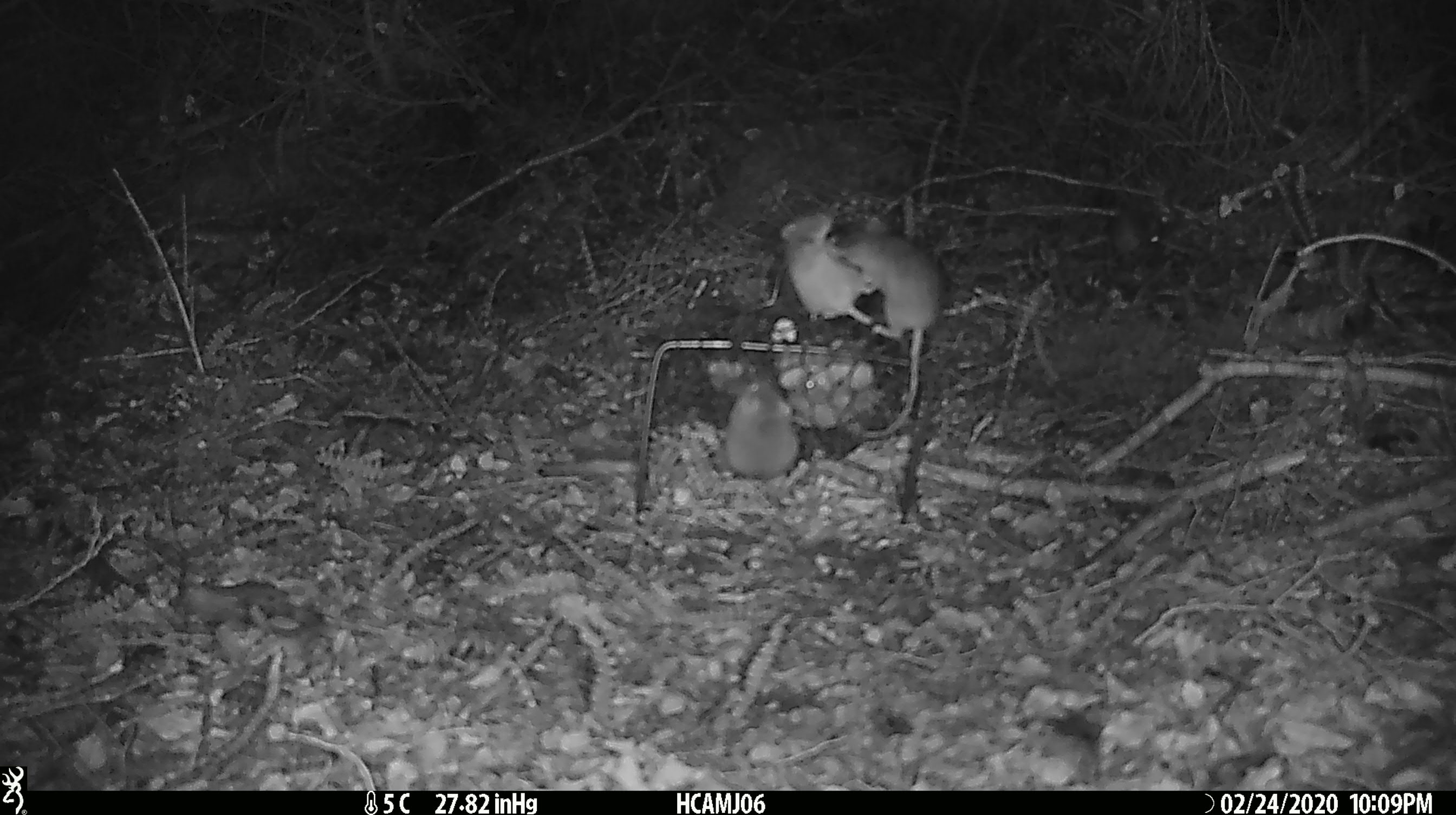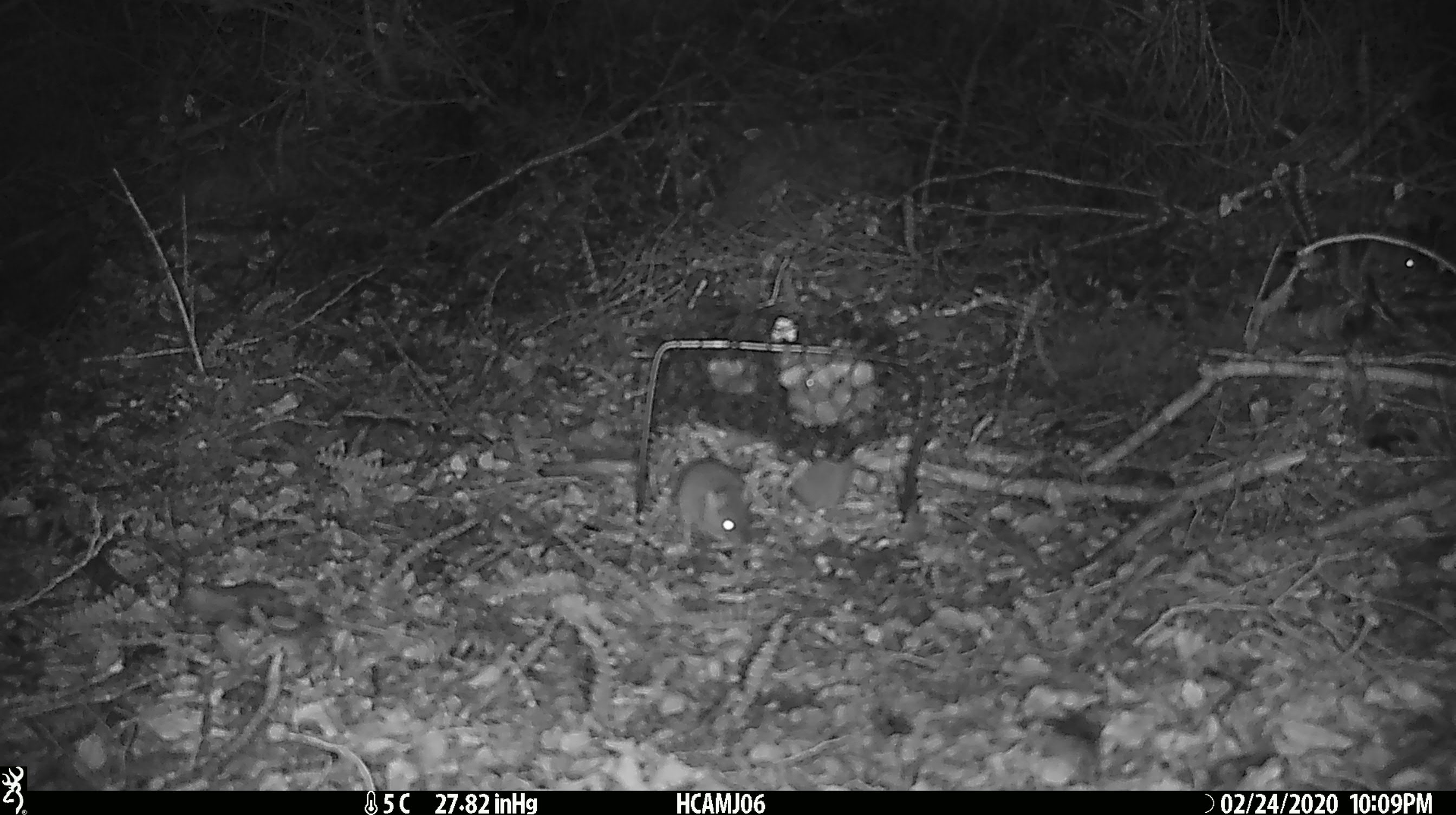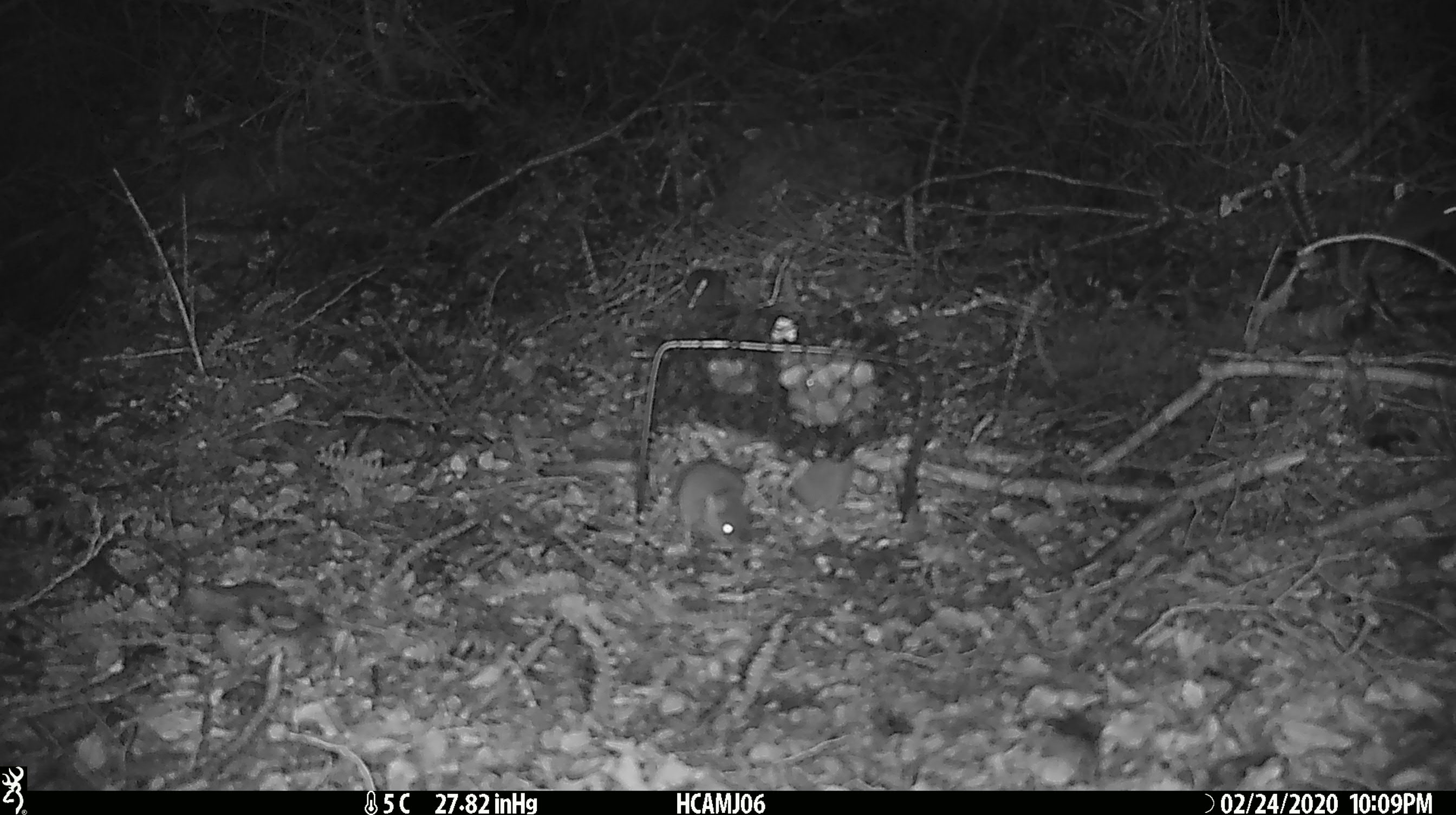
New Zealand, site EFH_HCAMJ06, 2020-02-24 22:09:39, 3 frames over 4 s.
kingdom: Animalia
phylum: Chordata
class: Mammalia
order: Rodentia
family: Muridae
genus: Mus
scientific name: Mus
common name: mouse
Mouse (Mus).